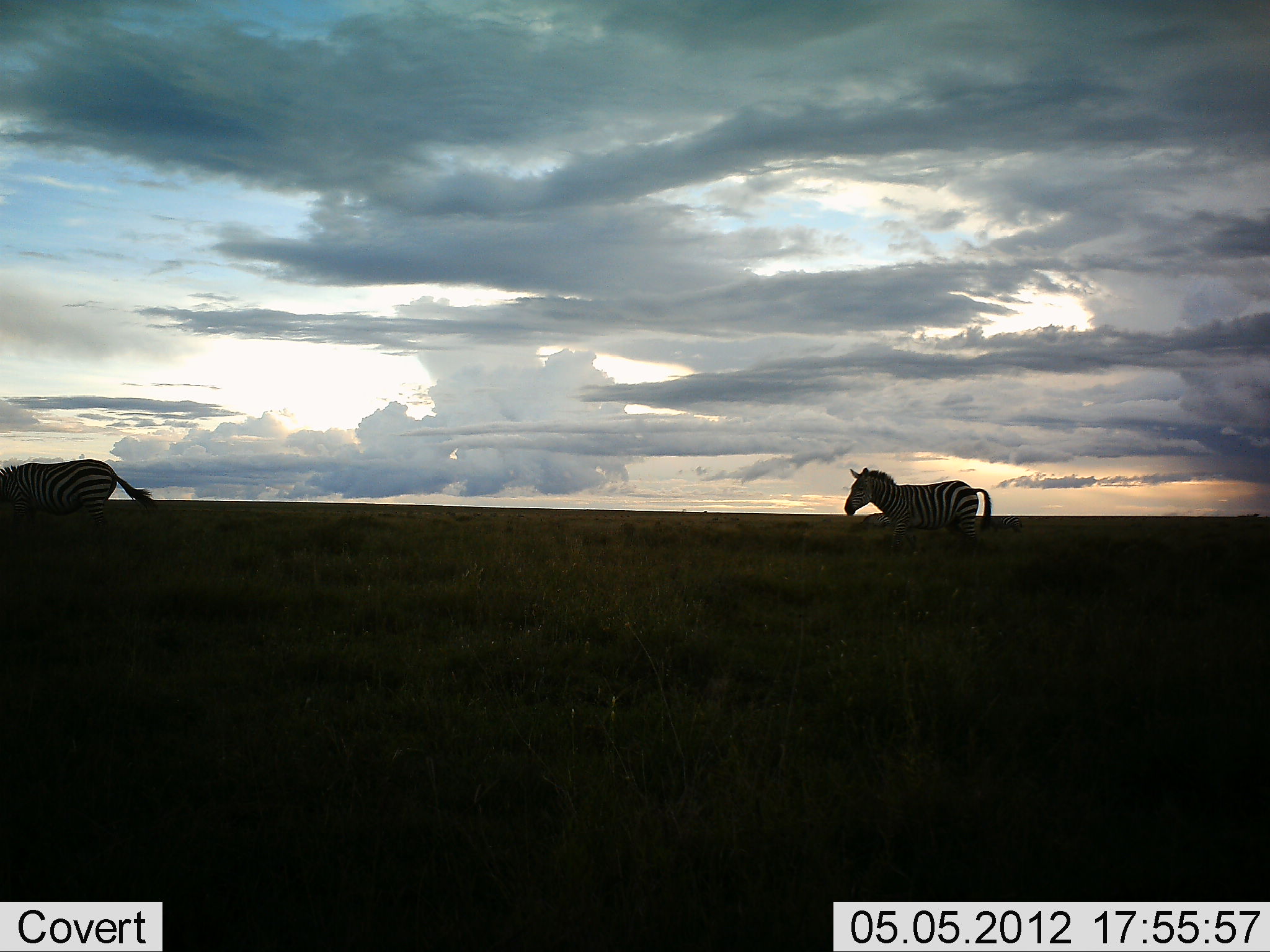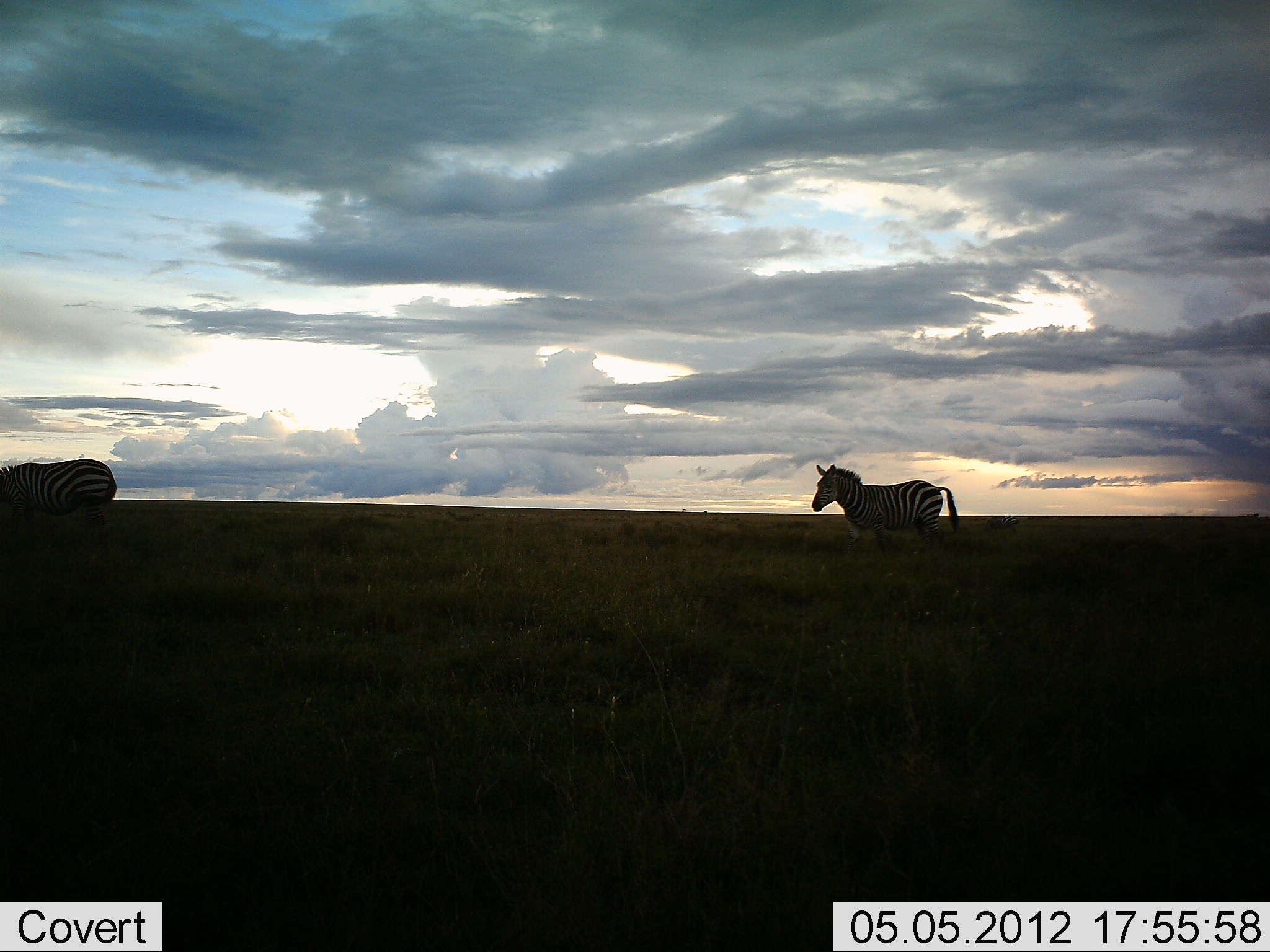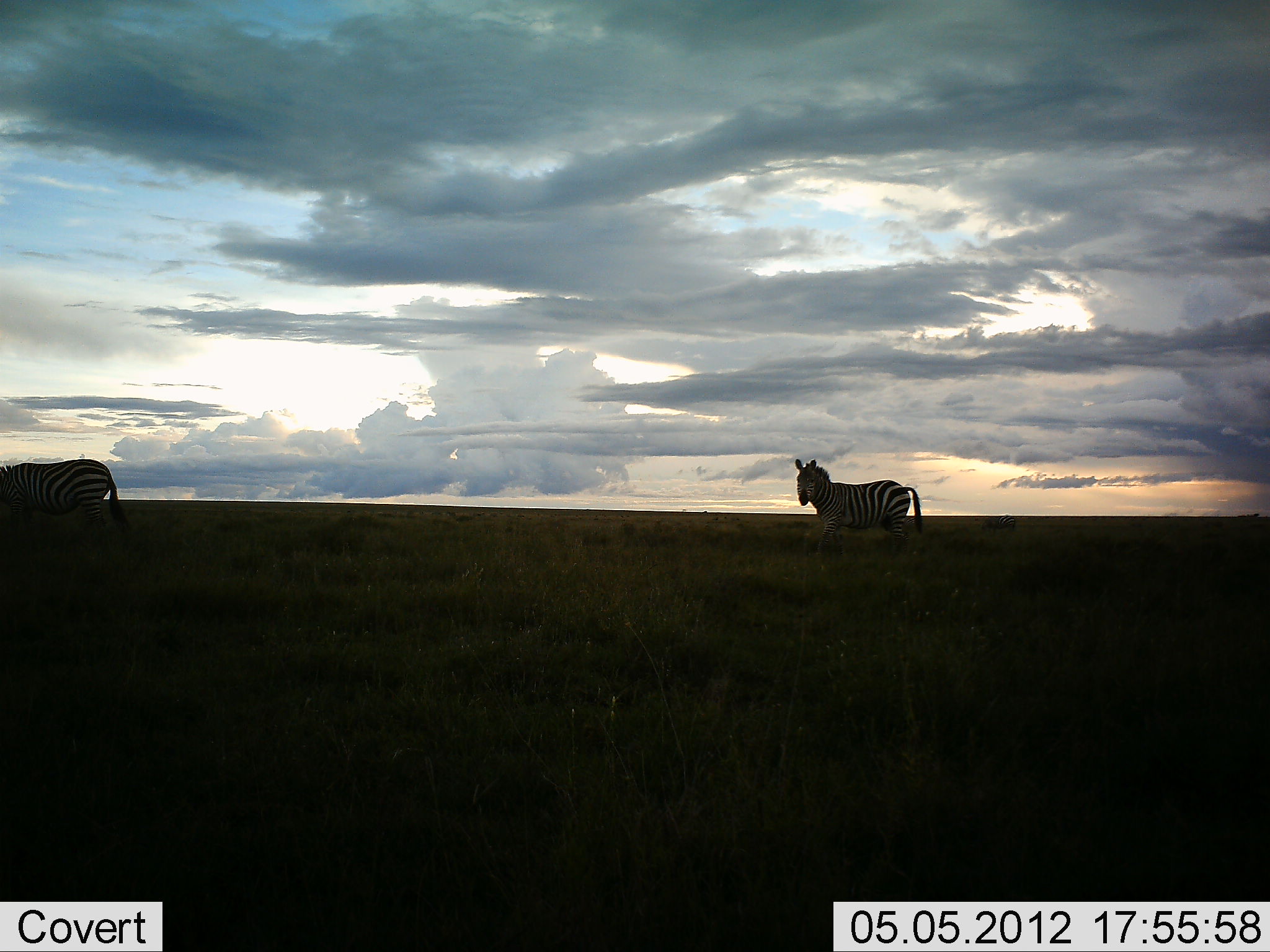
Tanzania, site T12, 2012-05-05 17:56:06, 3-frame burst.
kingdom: Animalia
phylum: Chordata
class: Mammalia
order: Perissodactyla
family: Equidae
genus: Equus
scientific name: Equus quagga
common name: plains zebra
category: zebra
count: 2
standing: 20%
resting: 0%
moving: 80%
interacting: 0%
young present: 0%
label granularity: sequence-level